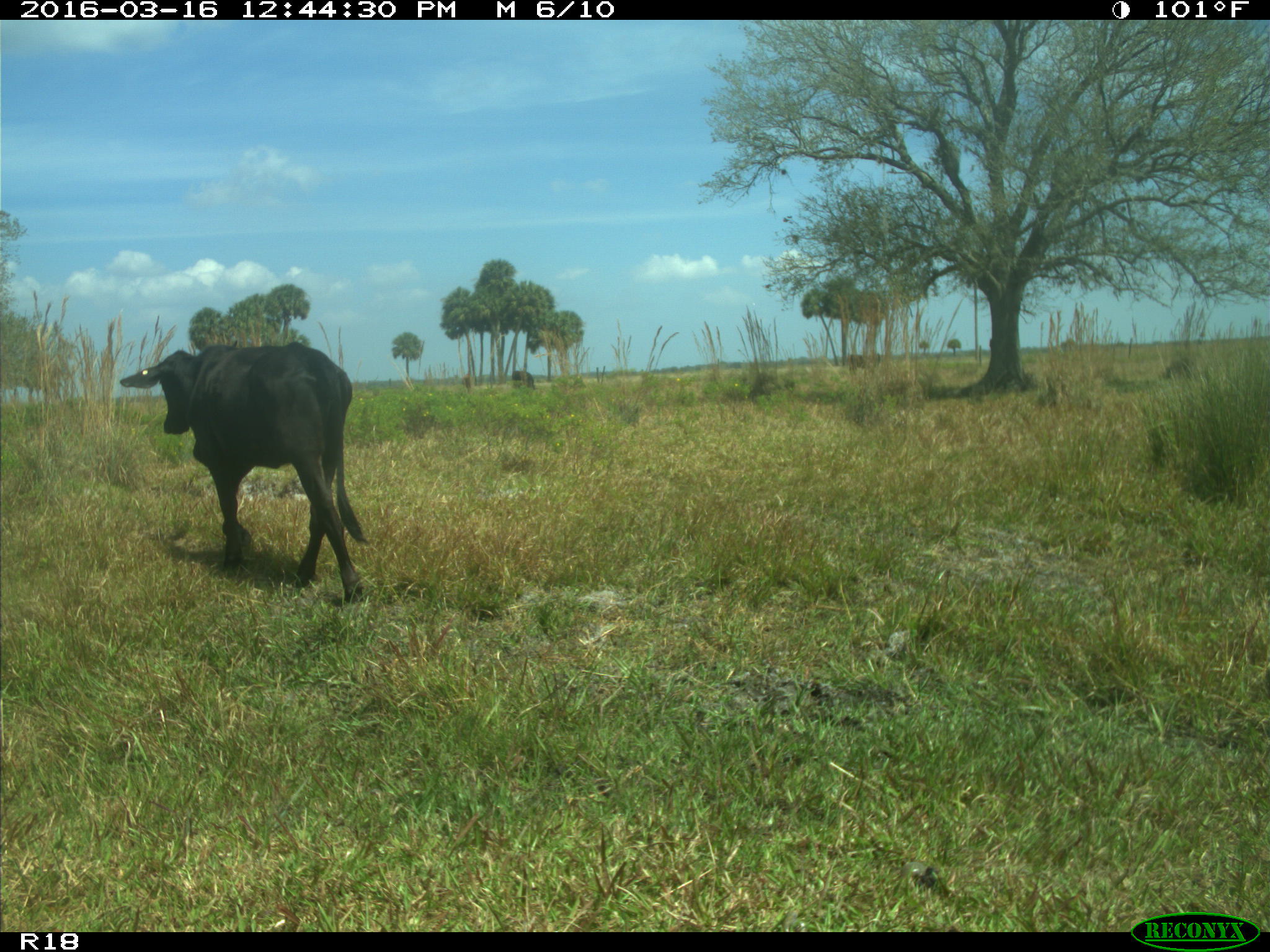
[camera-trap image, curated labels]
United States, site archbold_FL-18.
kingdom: Animalia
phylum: Chordata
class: Mammalia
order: Artiodactyla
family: Bovidae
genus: Bos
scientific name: Bos taurus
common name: domestic cow